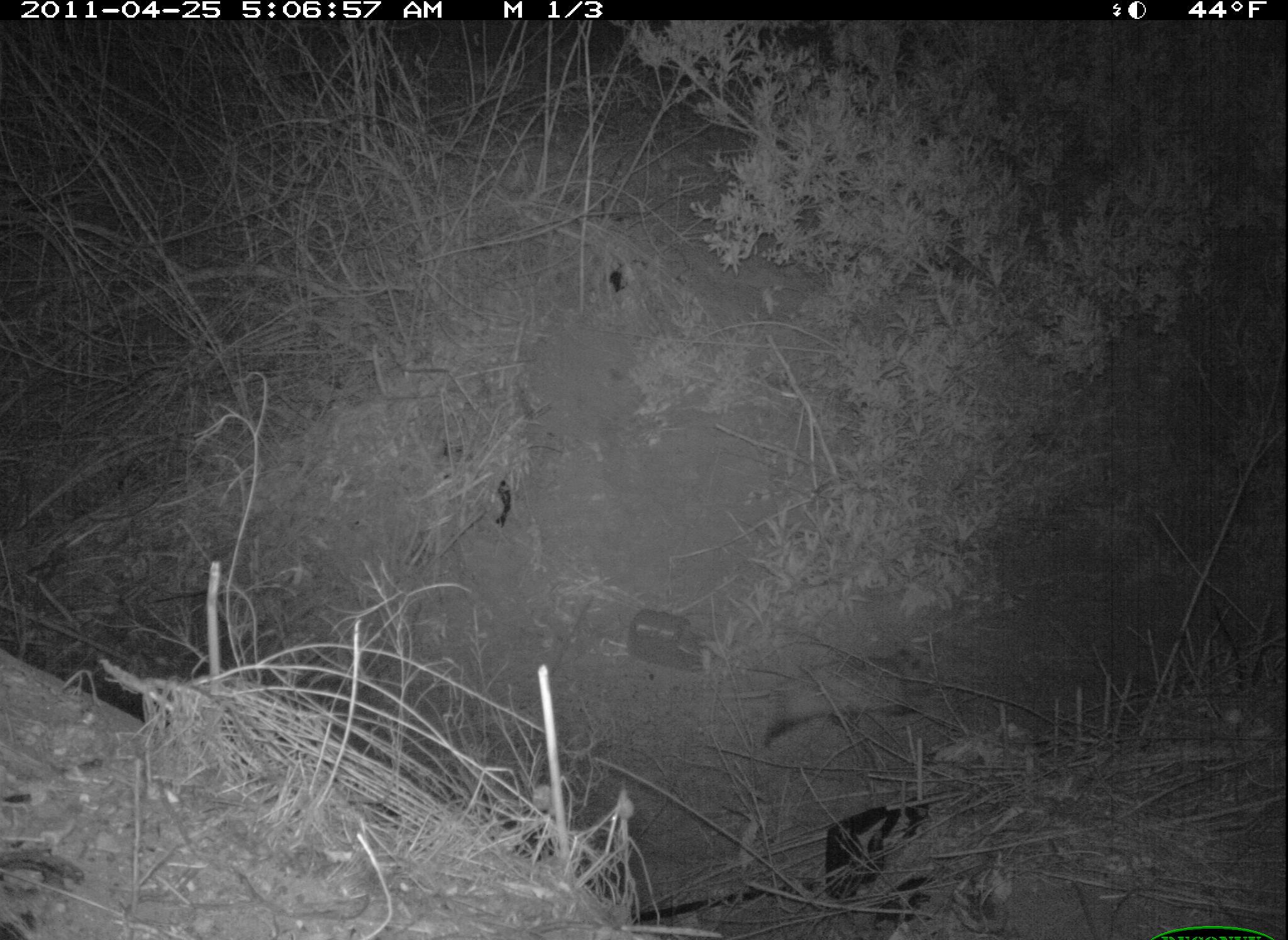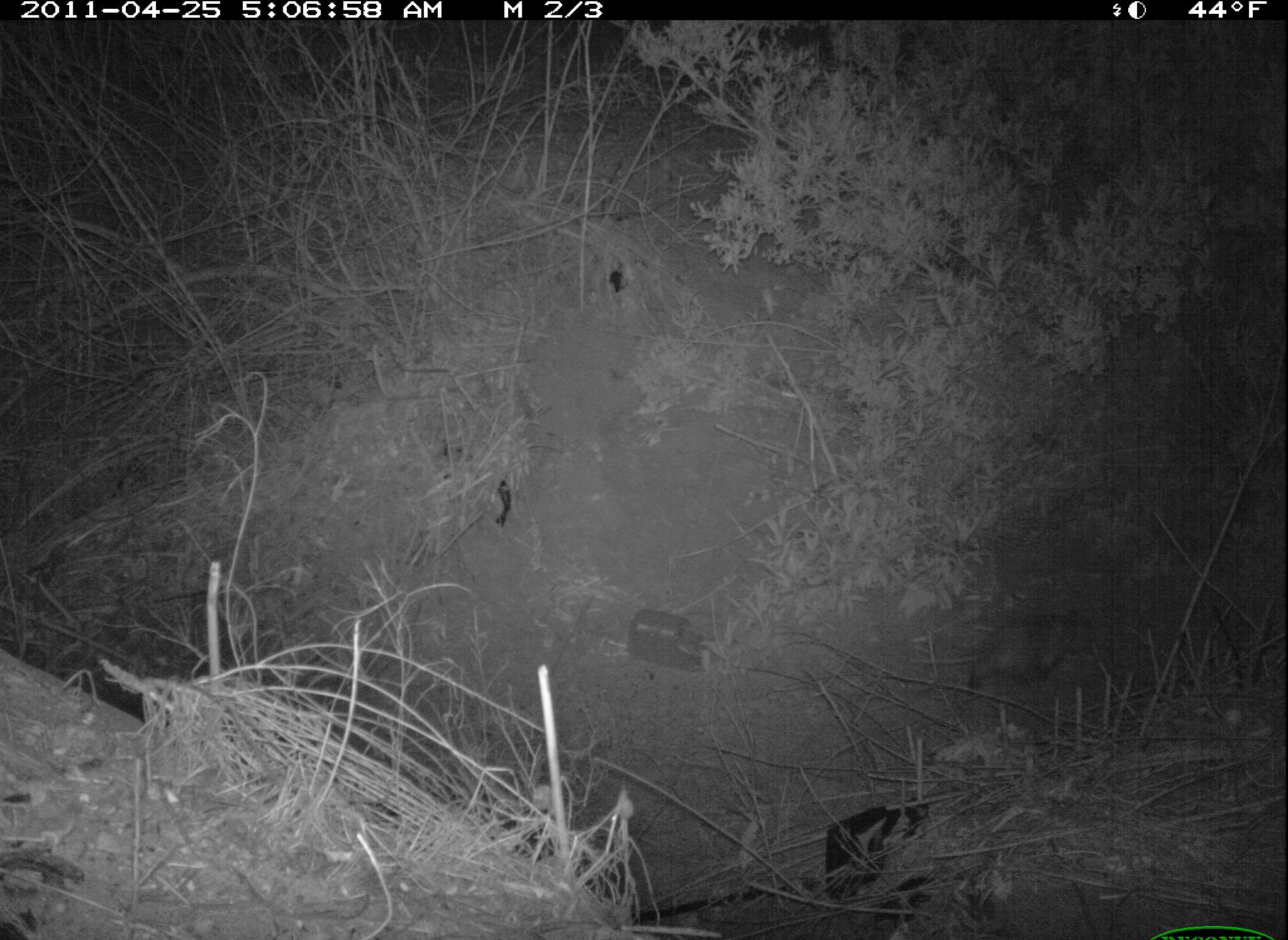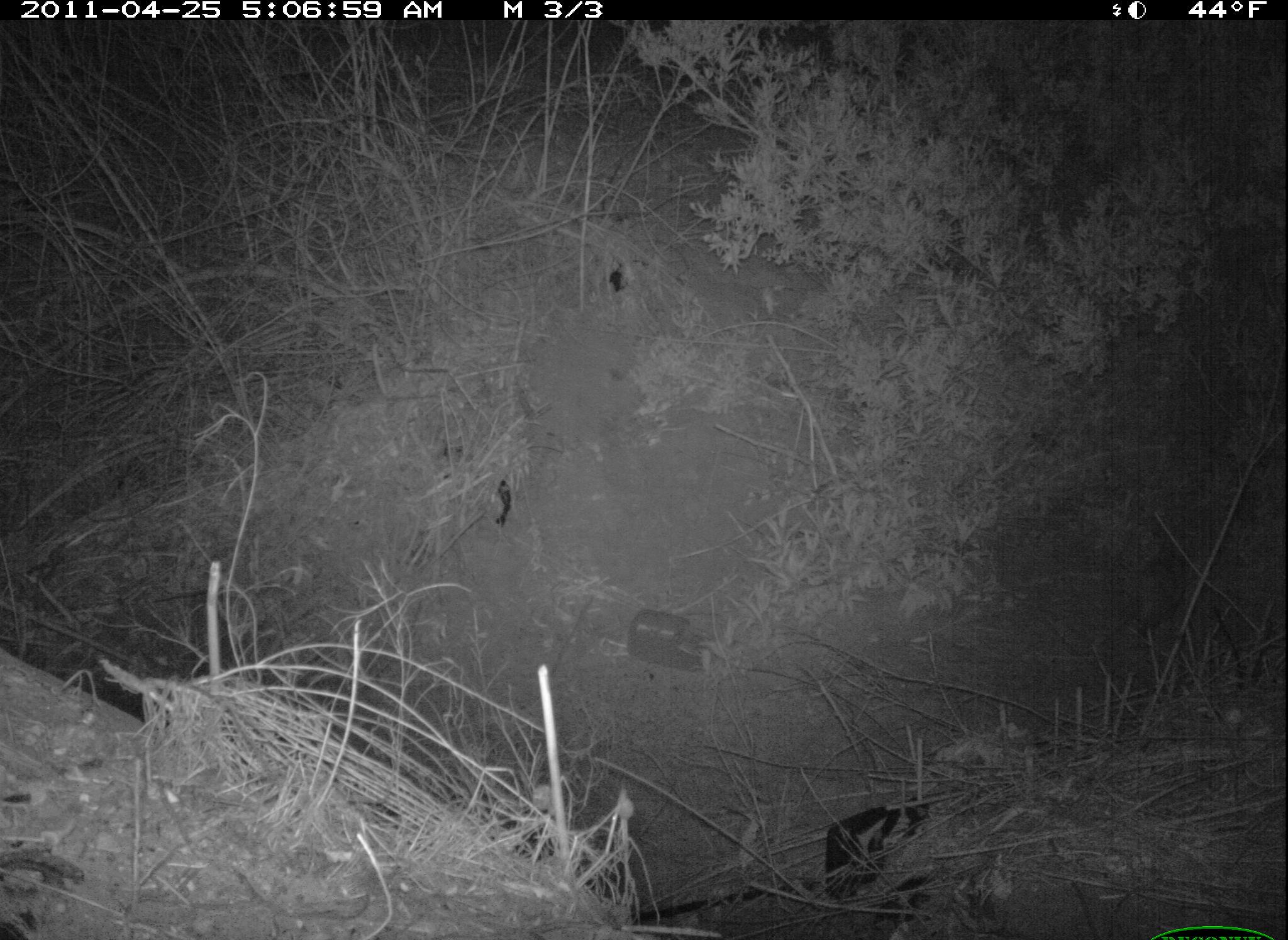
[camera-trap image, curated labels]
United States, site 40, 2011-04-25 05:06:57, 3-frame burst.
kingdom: Animalia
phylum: Chordata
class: Mammalia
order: Didelphimorphia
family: Didelphidae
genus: Didelphis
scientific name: Didelphis virginiana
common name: virginia opossum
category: opossum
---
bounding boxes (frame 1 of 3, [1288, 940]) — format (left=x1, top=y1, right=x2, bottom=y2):
opossum: (left=701, top=642, right=942, bottom=755)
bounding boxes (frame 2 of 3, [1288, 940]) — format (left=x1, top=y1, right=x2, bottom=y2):
opossum: (left=910, top=602, right=1108, bottom=700)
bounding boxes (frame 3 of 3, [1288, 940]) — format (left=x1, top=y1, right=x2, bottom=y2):
opossum: (left=1123, top=540, right=1197, bottom=647)